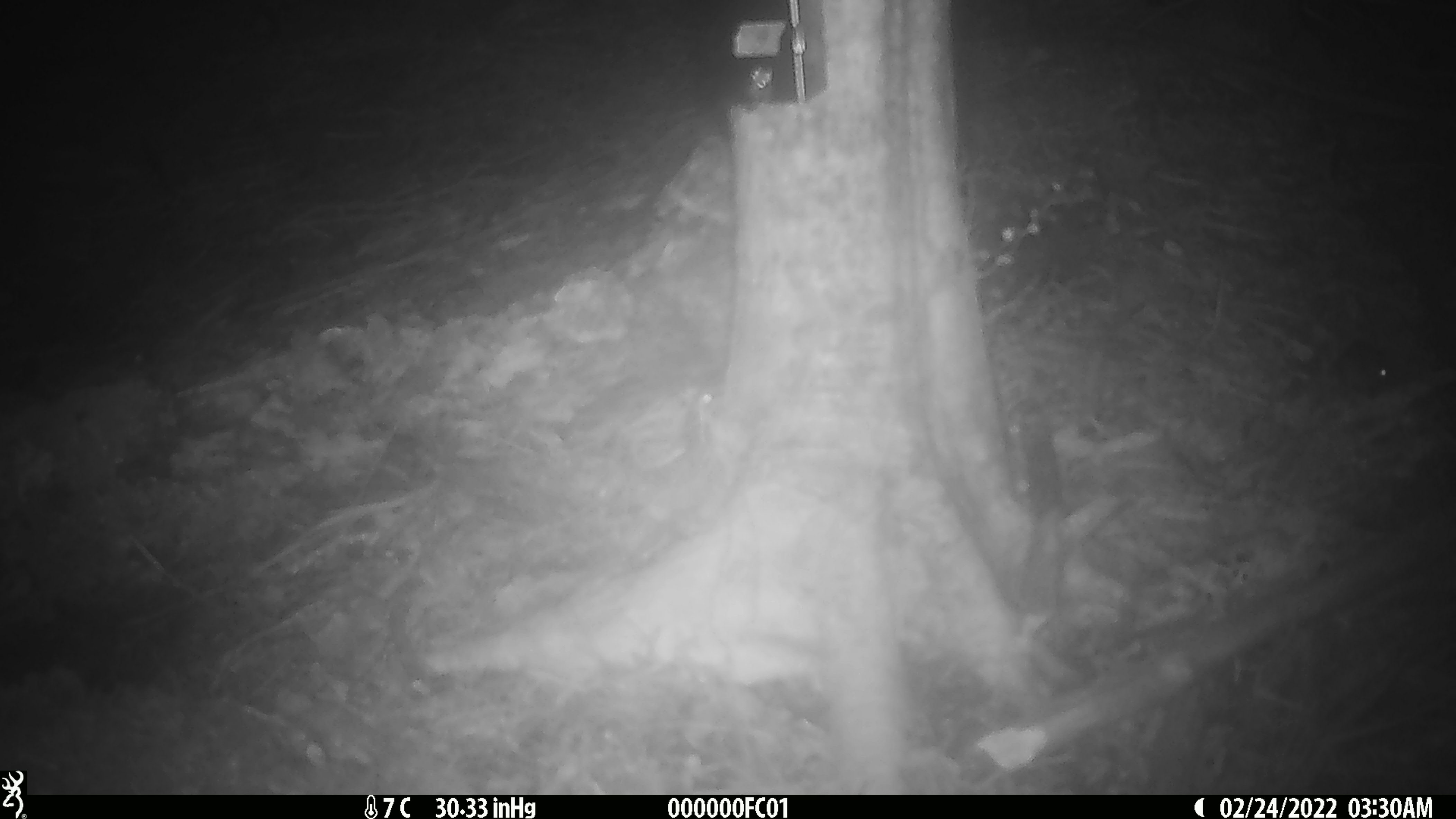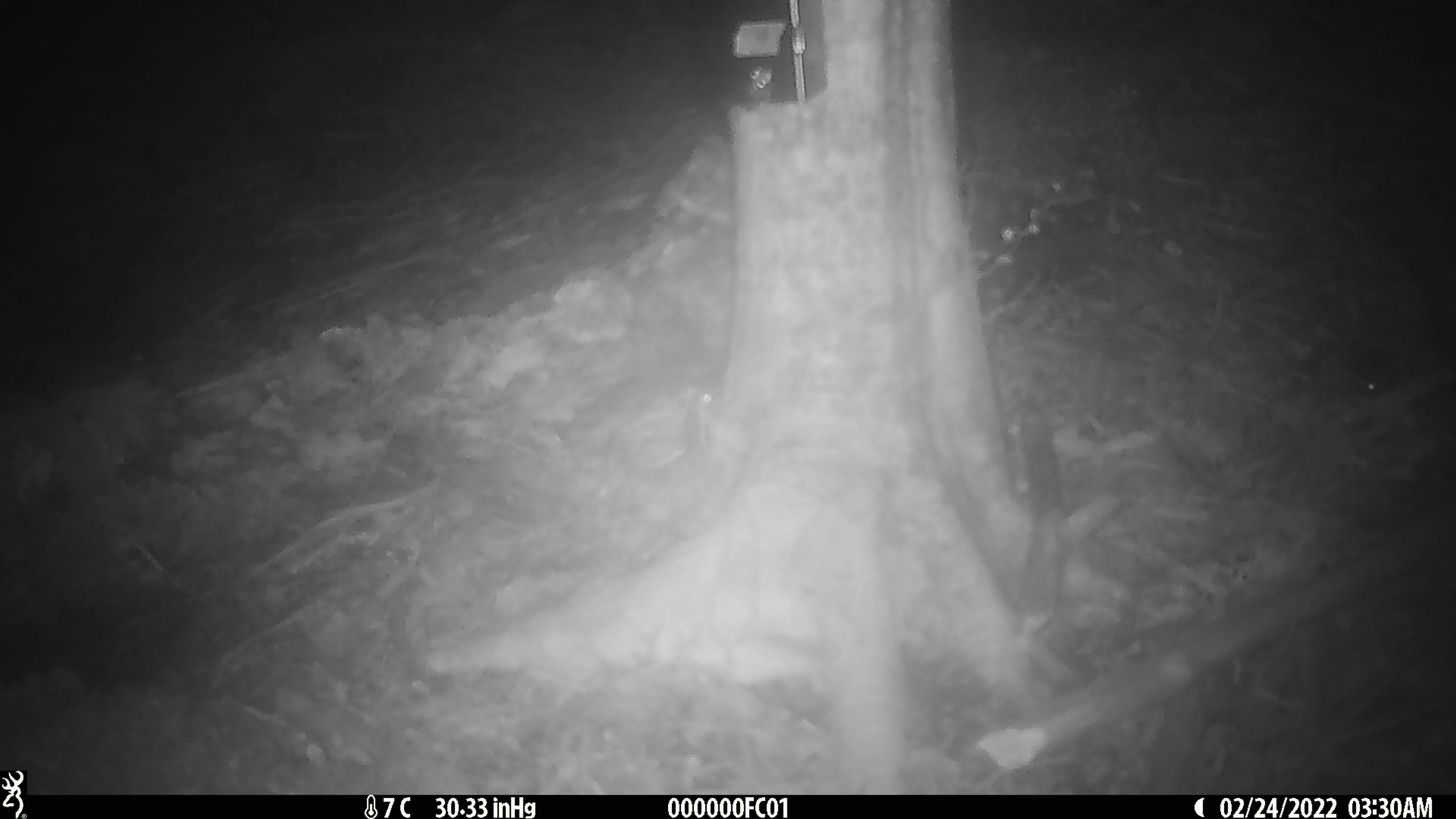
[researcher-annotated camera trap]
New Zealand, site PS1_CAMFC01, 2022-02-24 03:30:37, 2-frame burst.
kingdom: Animalia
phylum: Chordata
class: Mammalia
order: Rodentia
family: Muridae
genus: Mus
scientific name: Mus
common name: mouse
Mouse (Mus).